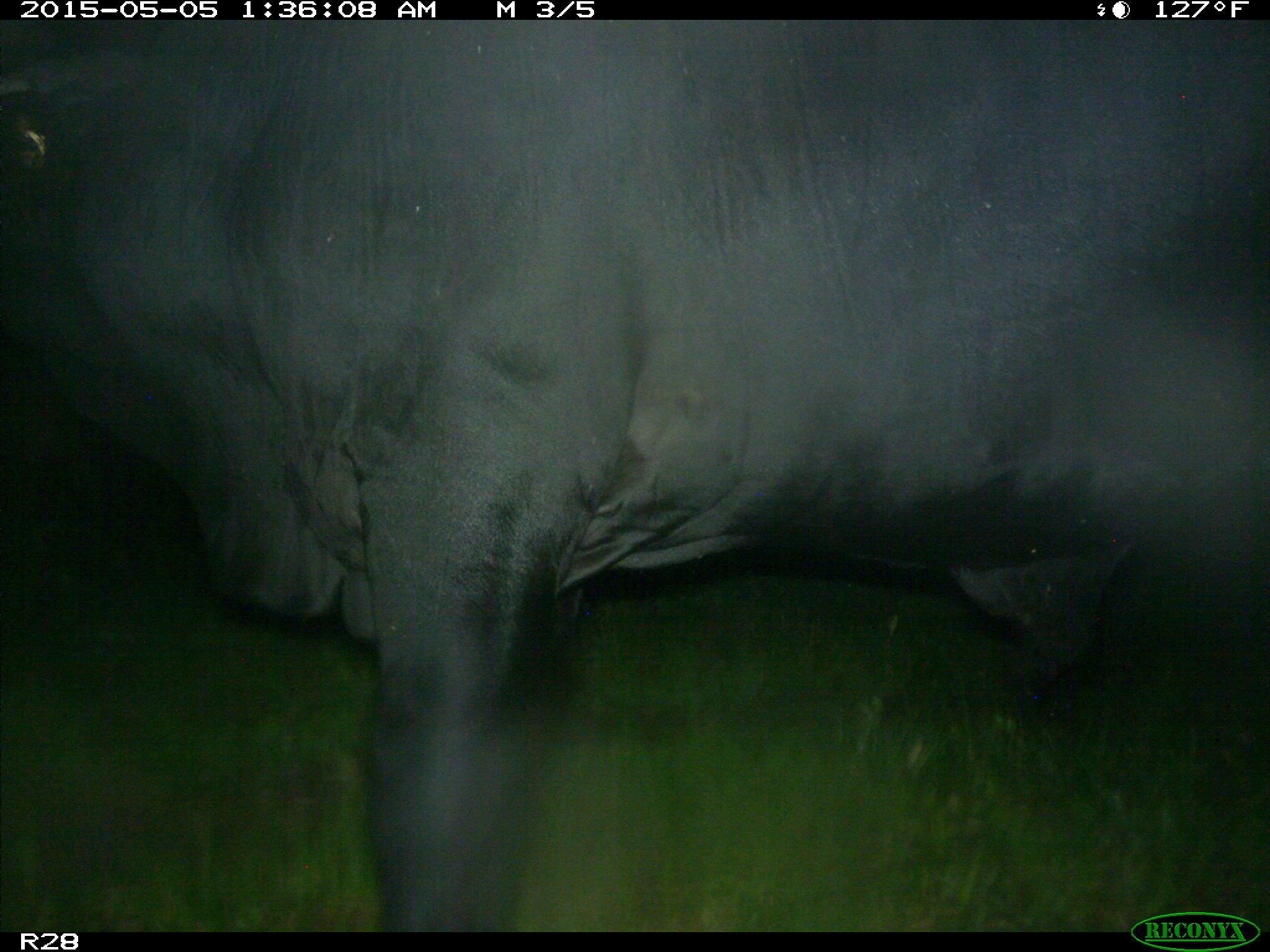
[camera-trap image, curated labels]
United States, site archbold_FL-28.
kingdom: Animalia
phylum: Chordata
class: Mammalia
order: Artiodactyla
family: Bovidae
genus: Bos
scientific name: Bos taurus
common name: domestic cow